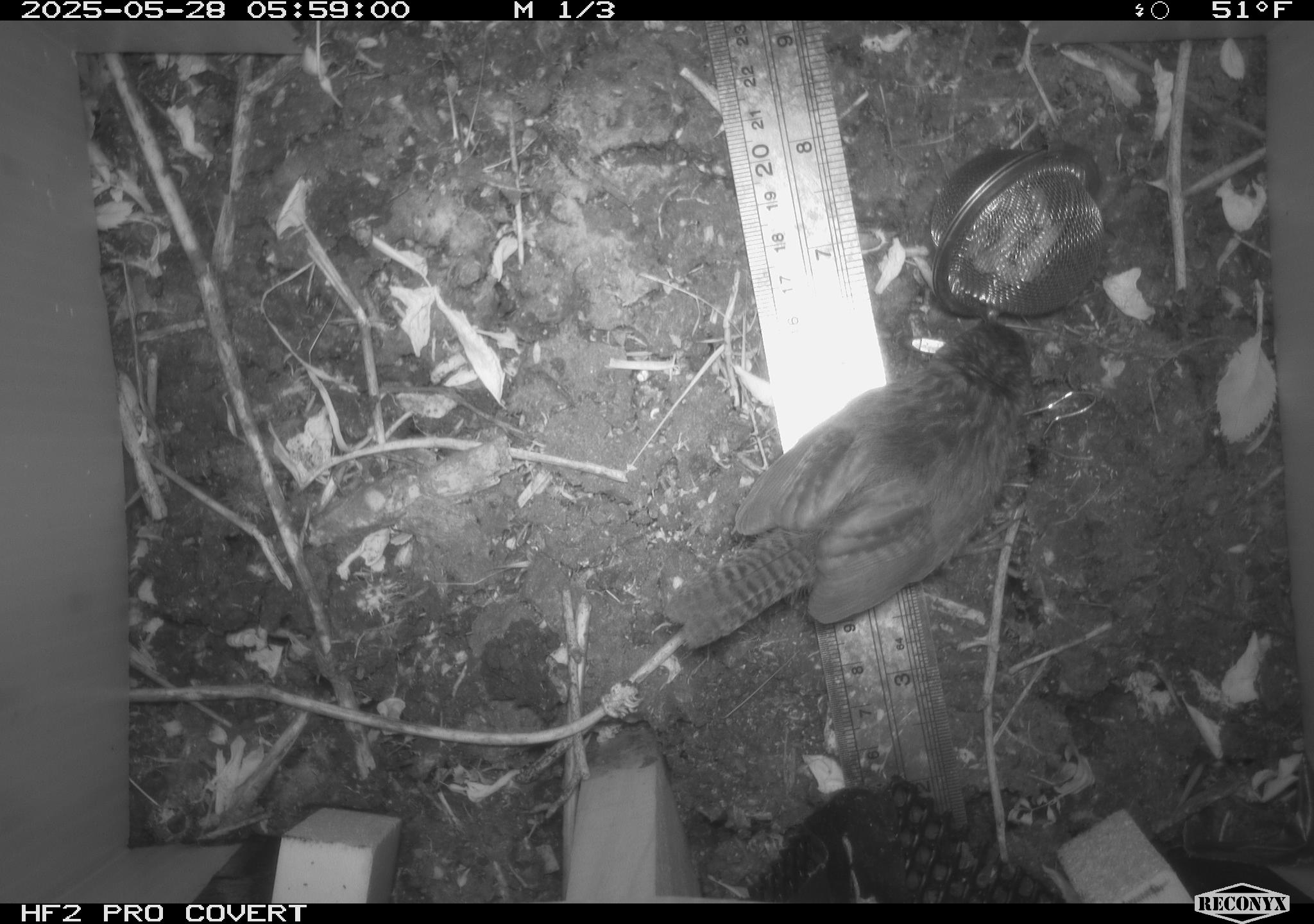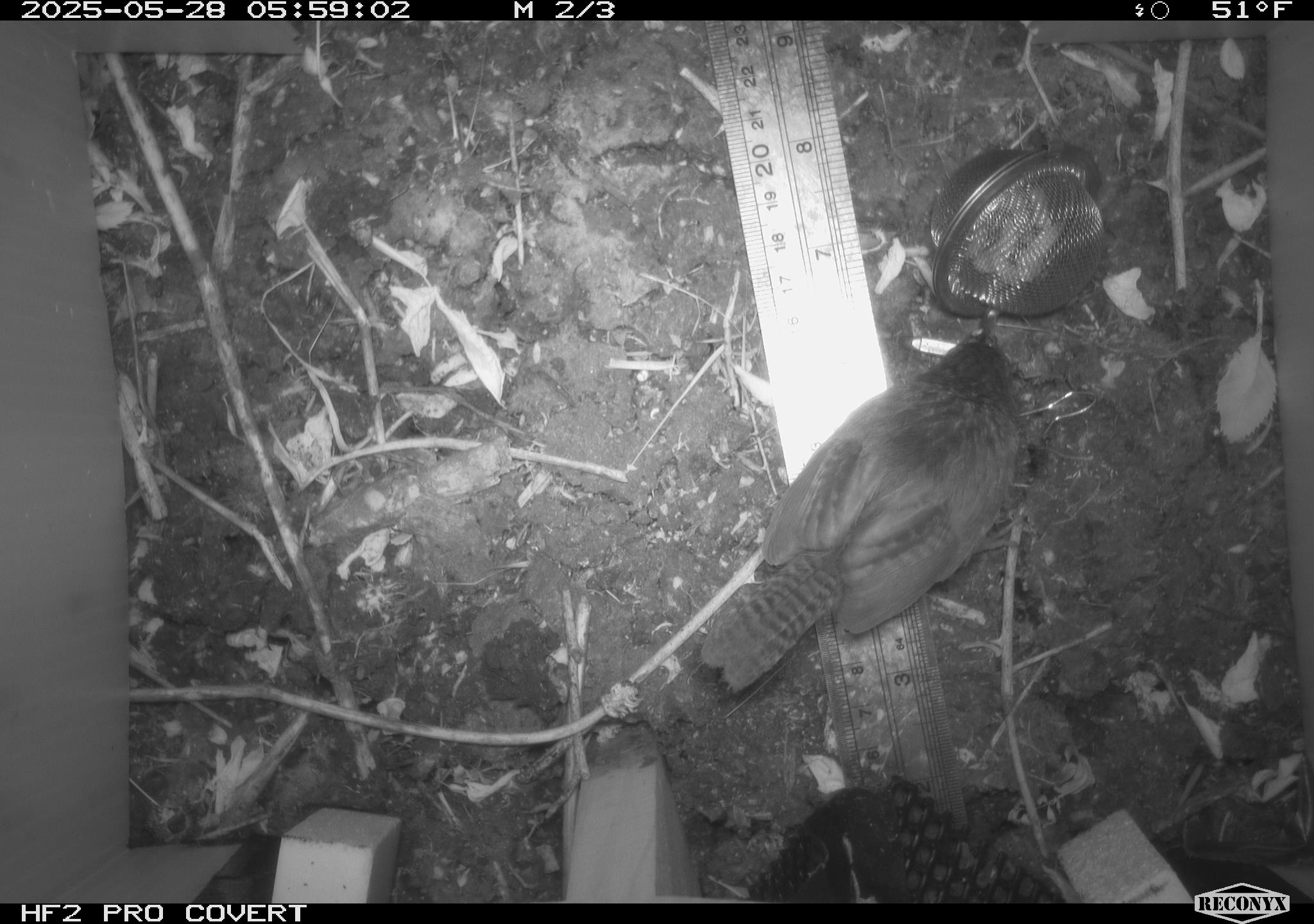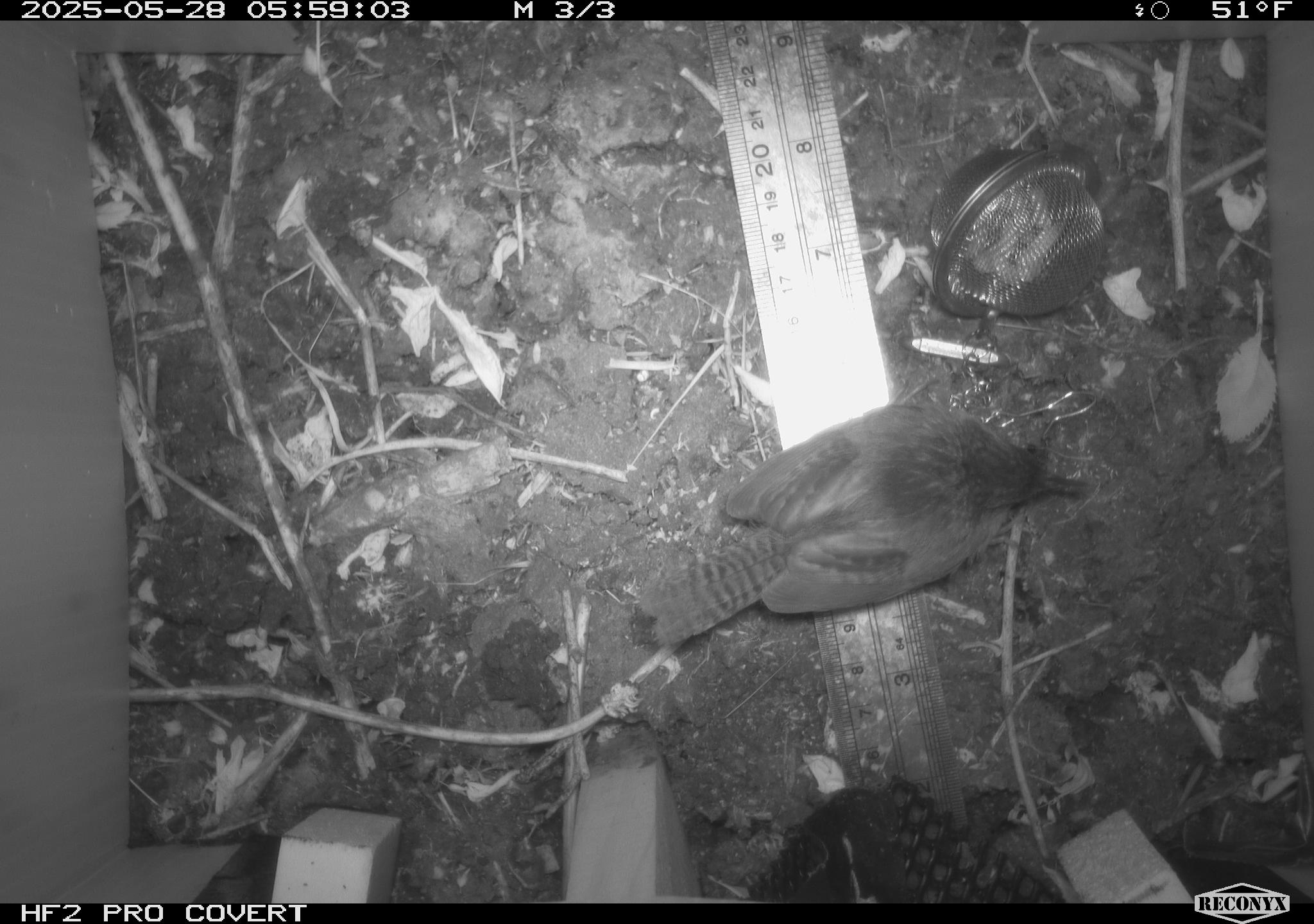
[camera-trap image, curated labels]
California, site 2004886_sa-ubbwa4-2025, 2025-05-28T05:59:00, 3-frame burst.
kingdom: Animalia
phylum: Chordata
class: Aves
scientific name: Aves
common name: bird